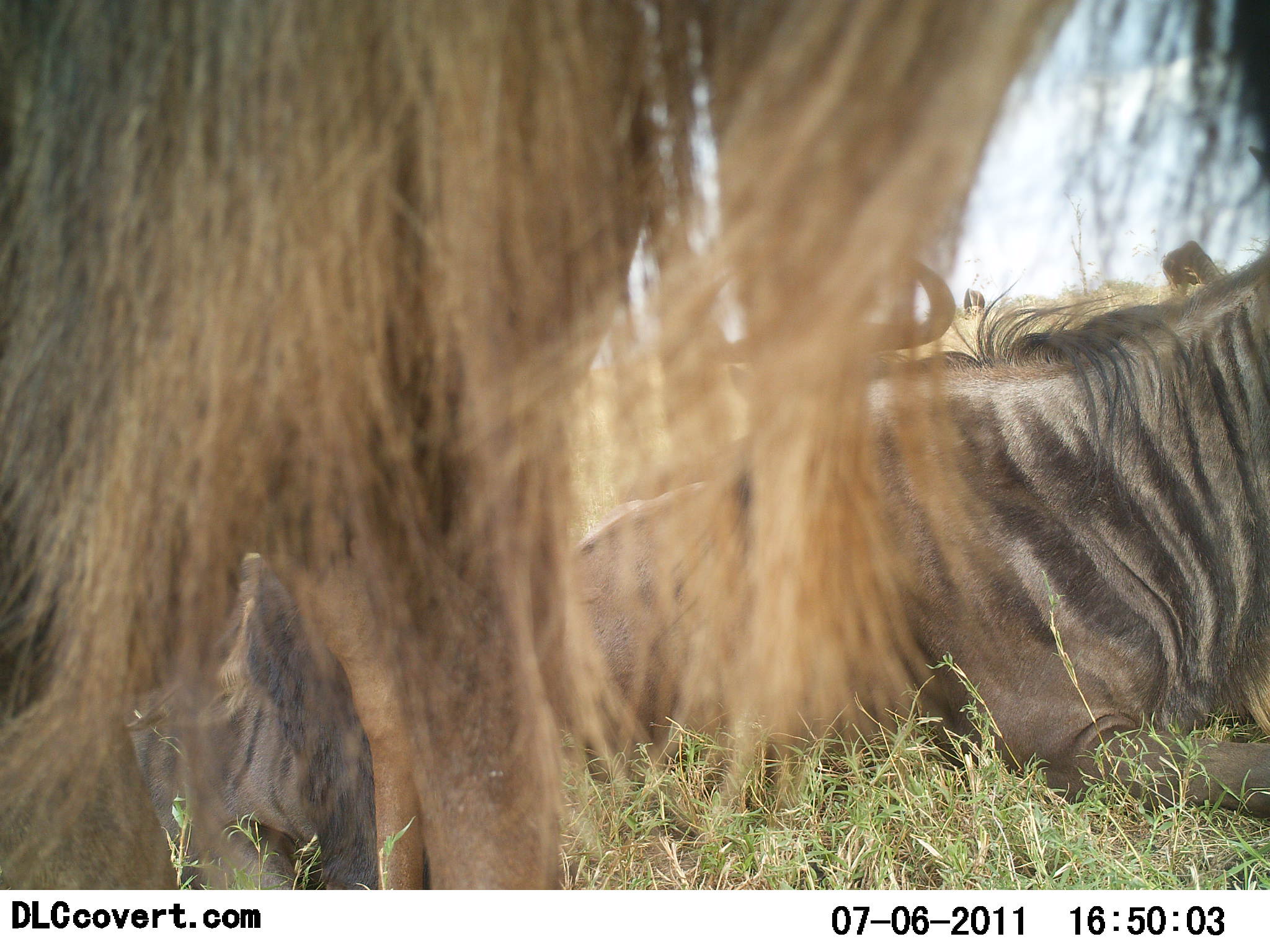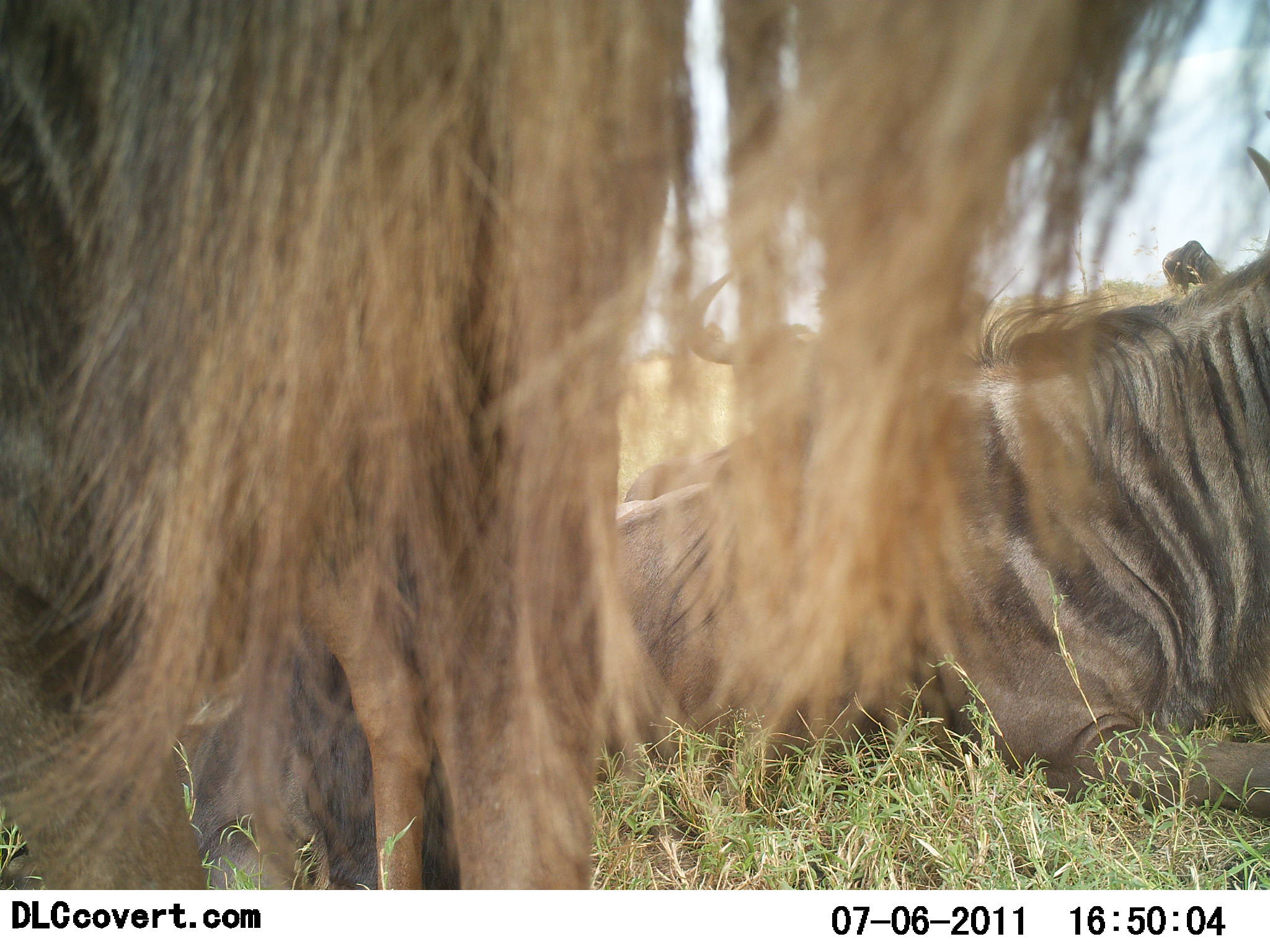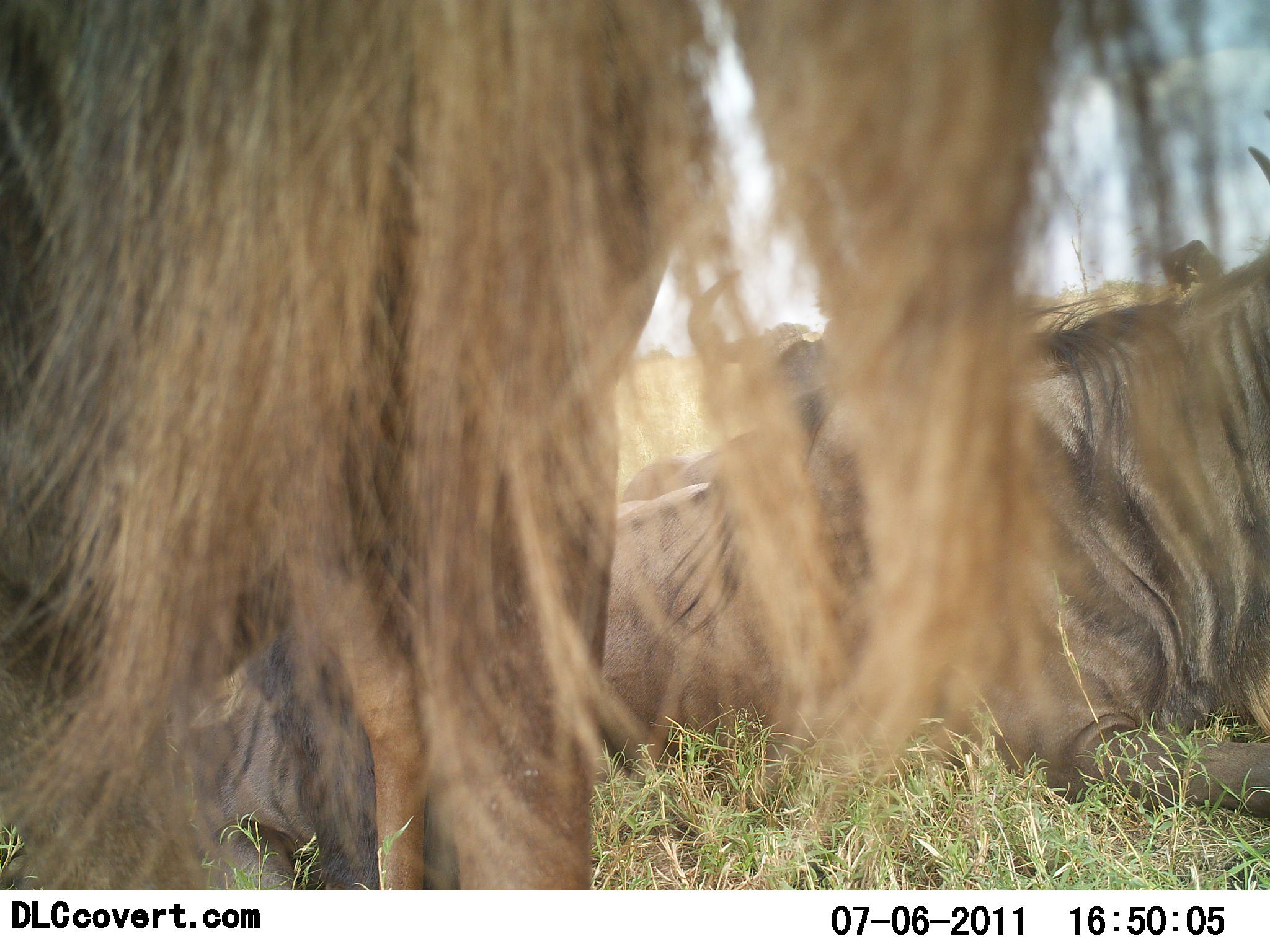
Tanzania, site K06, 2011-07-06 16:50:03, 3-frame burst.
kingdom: Animalia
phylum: Chordata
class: Mammalia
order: Artiodactyla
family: Bovidae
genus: Connochaetes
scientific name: Connochaetes taurinus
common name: blue wildebeest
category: wildebeest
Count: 3.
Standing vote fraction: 80%.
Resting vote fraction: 100%.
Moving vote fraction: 0%.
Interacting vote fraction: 0%.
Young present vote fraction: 0%.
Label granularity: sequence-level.